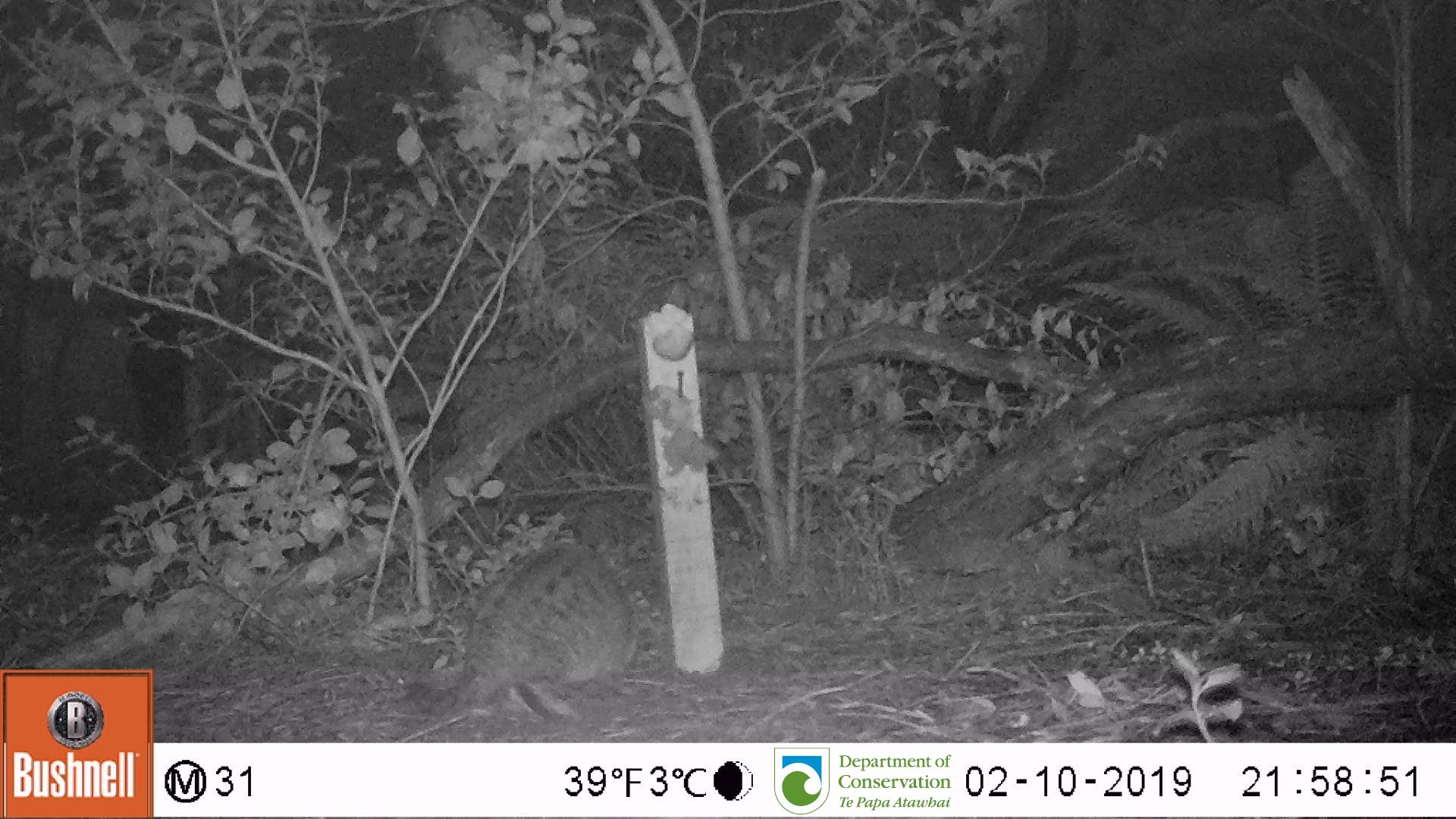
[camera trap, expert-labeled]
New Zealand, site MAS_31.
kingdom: Animalia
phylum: Chordata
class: Mammalia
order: Carnivora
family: Felidae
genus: Felis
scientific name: Felis catus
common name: domestic cat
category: cat